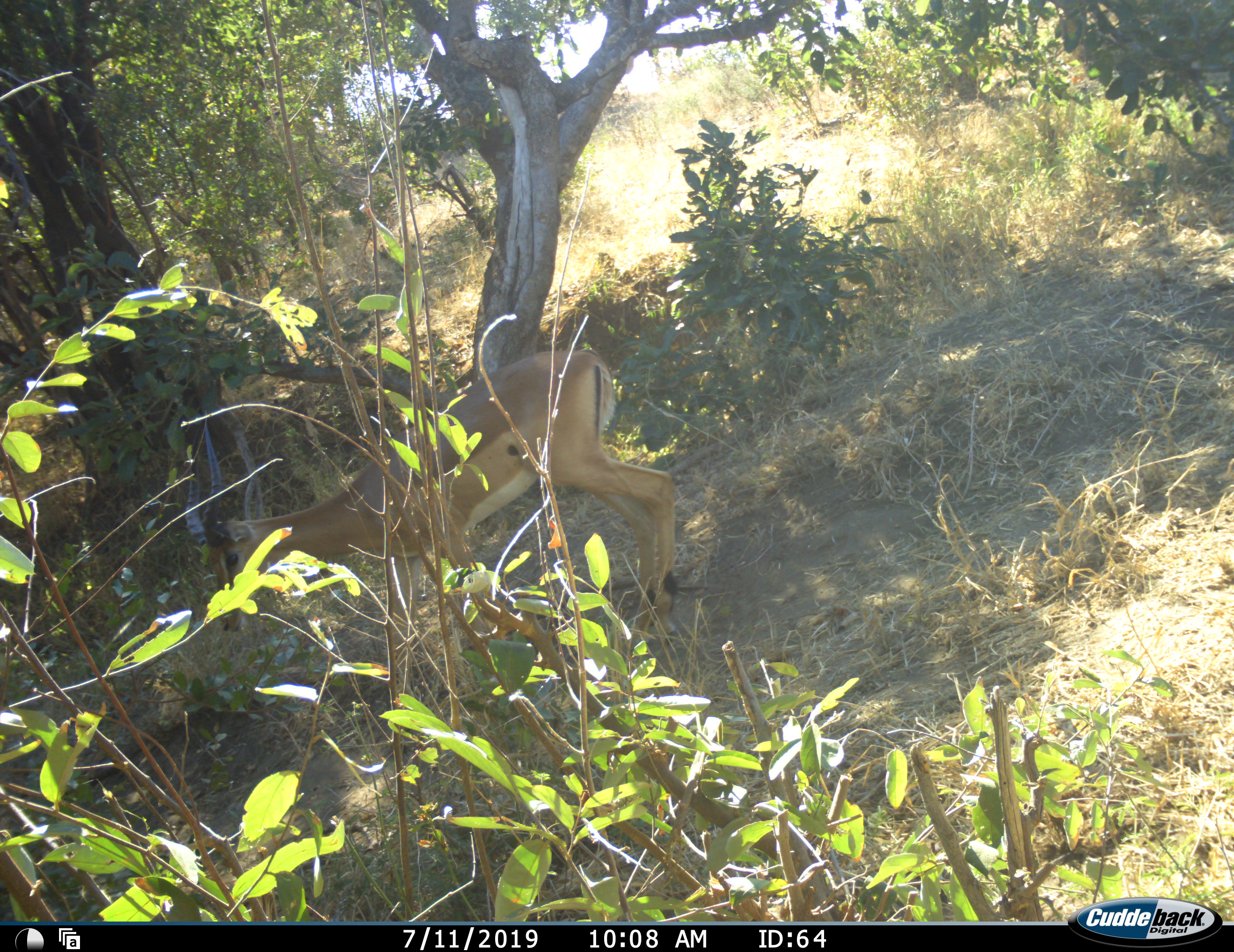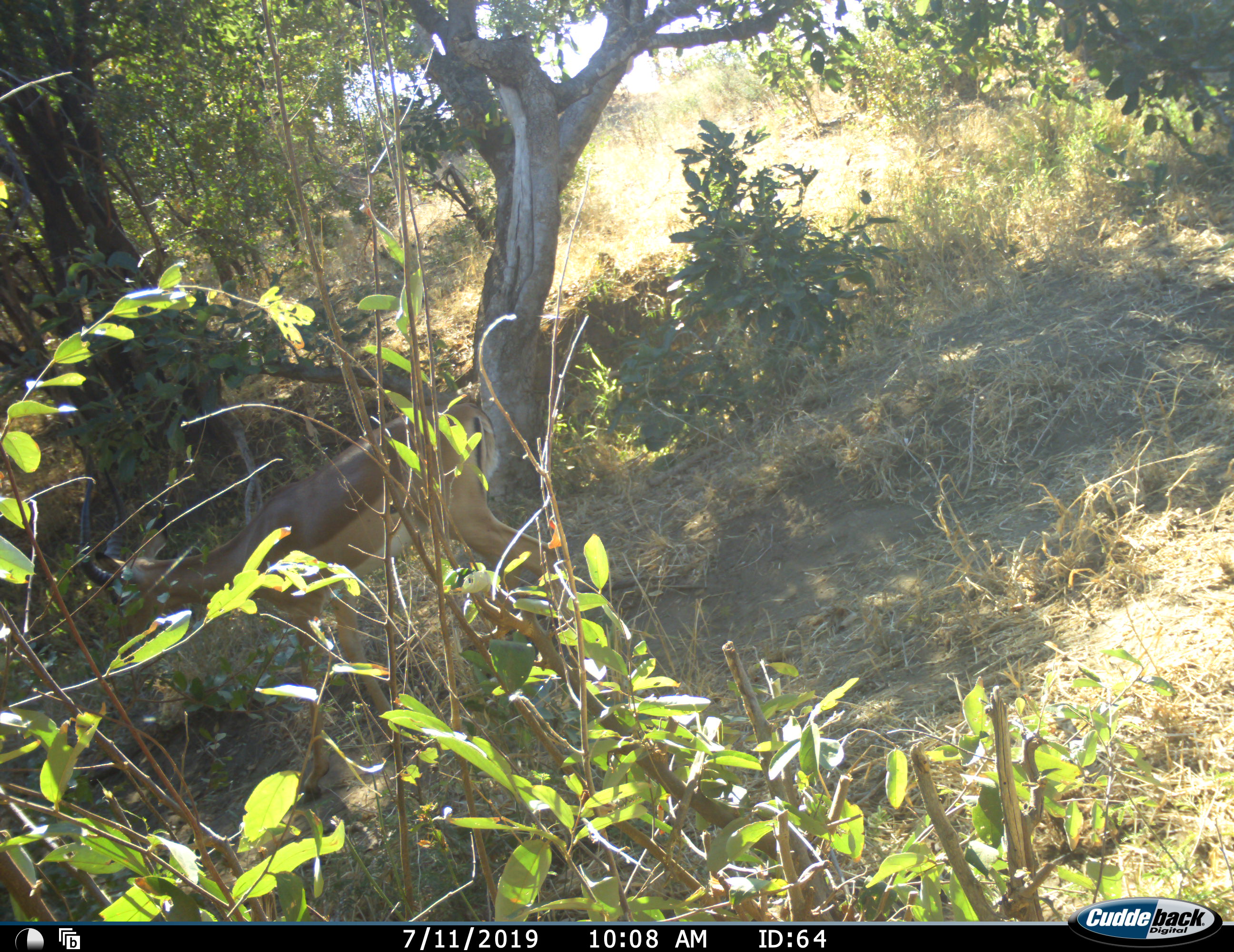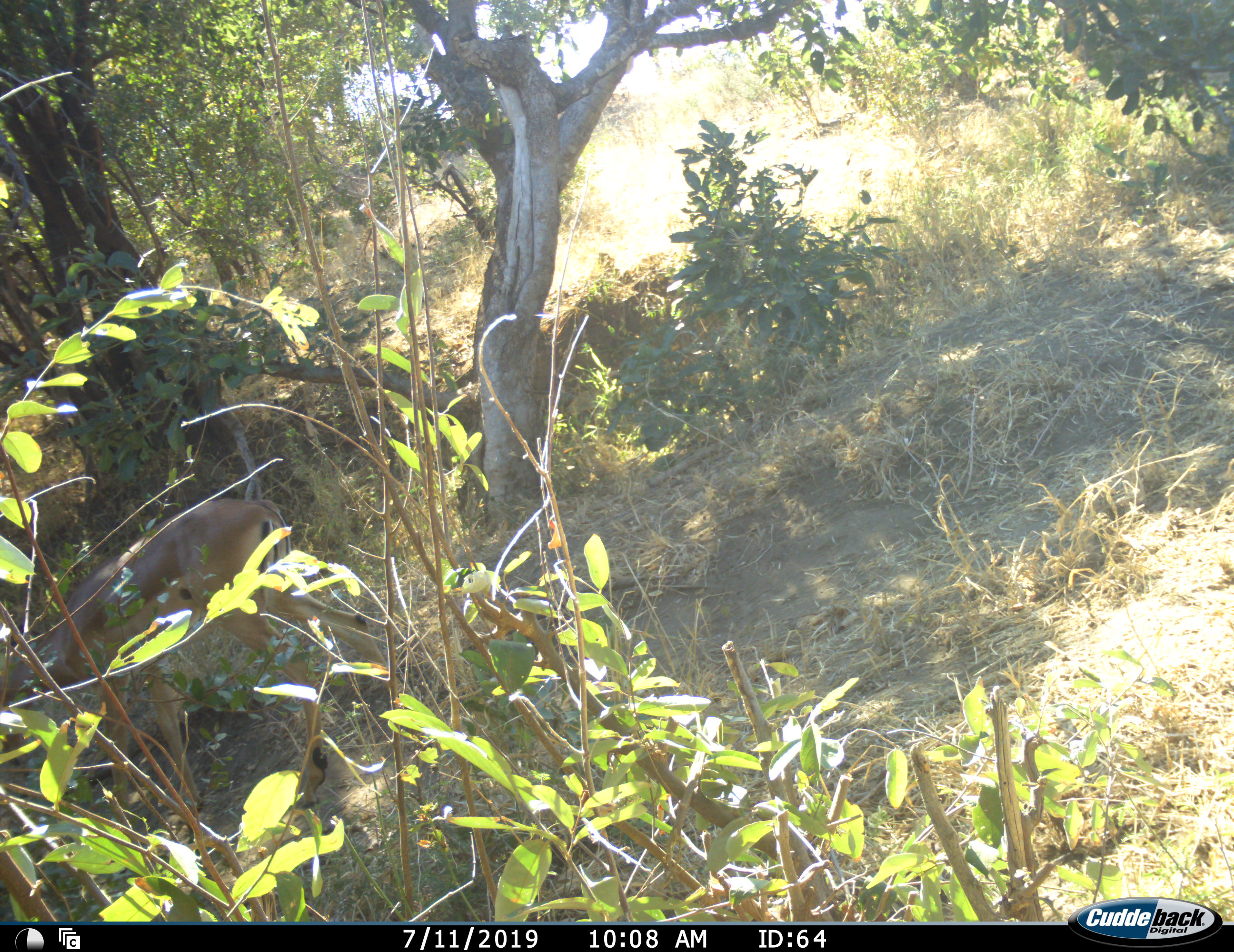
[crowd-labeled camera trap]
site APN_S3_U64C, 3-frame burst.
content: unidentified animal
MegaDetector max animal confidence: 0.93